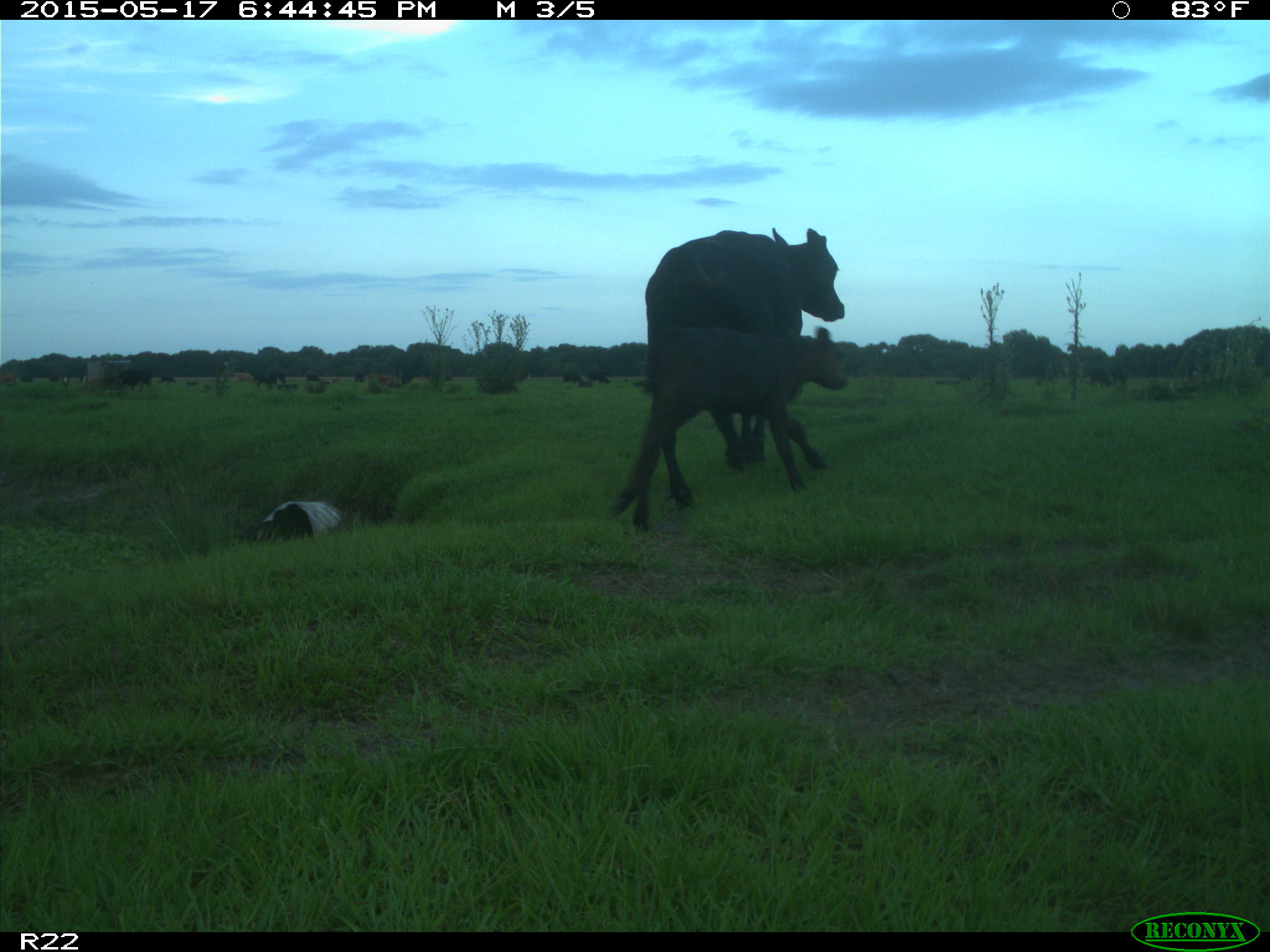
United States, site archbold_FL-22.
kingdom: Animalia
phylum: Chordata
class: Mammalia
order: Artiodactyla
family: Bovidae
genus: Bos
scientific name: Bos taurus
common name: domestic cow